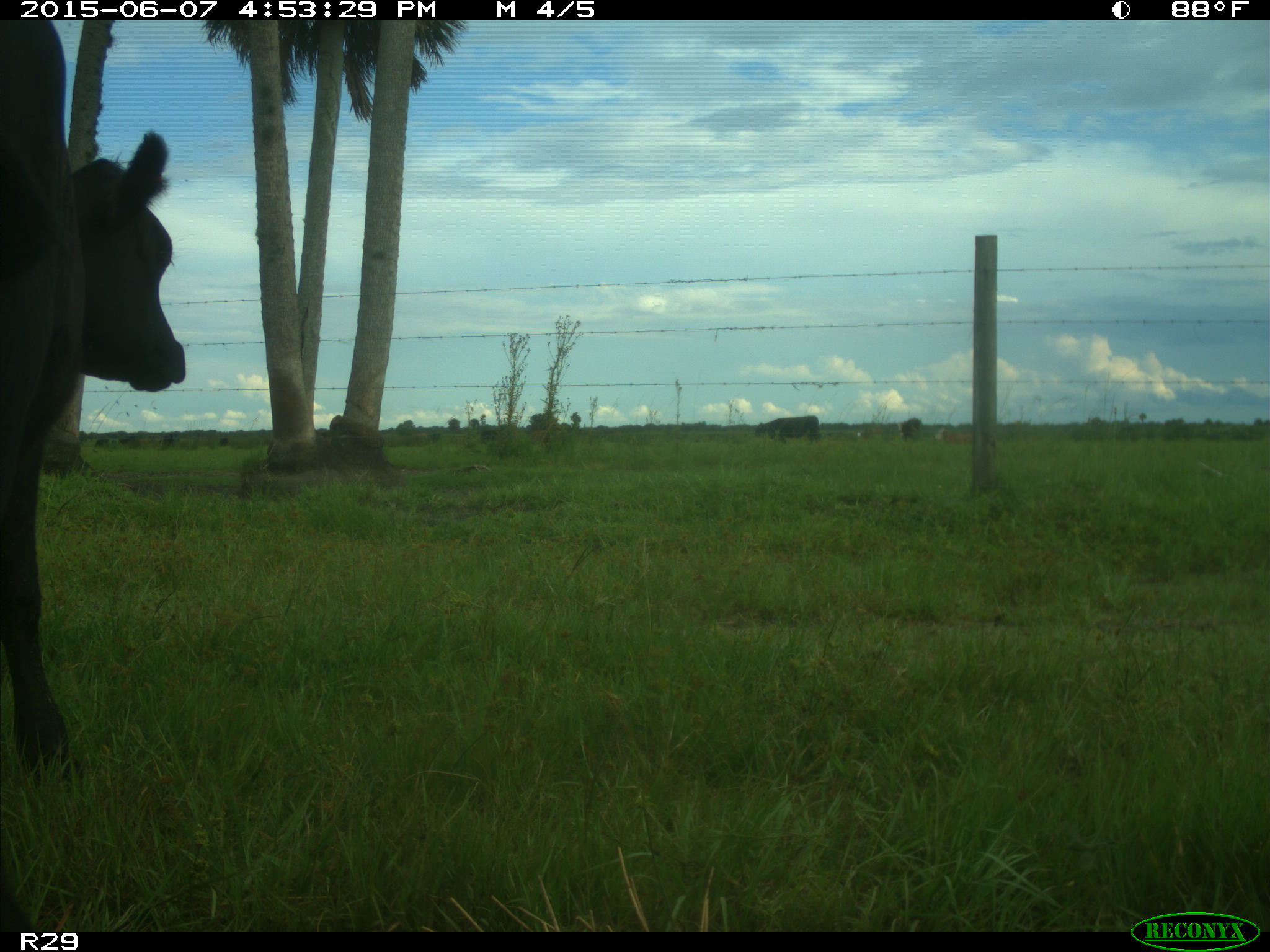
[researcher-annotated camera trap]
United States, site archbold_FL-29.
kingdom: Animalia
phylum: Chordata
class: Mammalia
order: Artiodactyla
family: Bovidae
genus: Bos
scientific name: Bos taurus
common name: domestic cow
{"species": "Bos taurus (domestic cow)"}